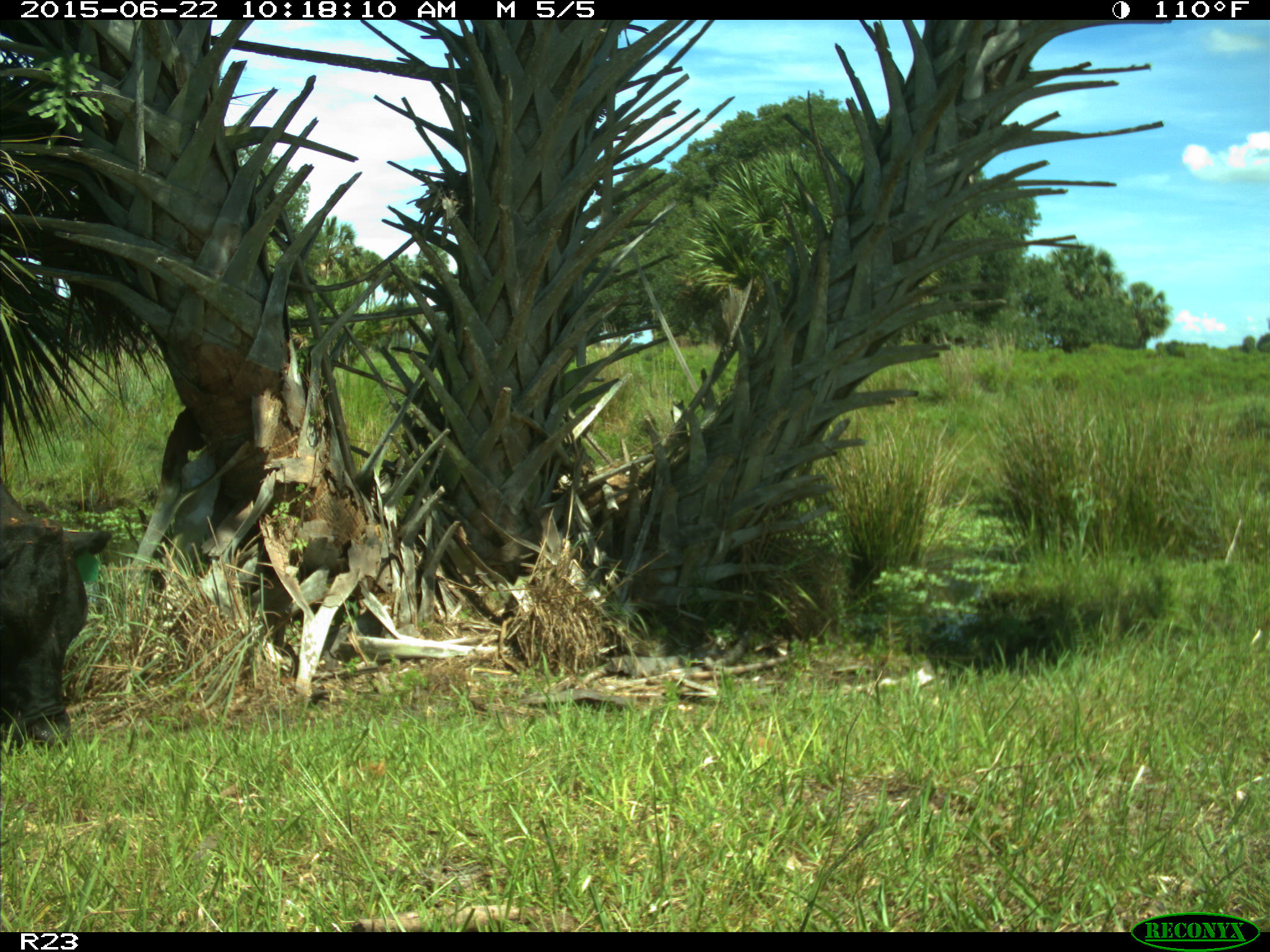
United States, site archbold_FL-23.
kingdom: Animalia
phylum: Chordata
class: Mammalia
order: Artiodactyla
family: Bovidae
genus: Bos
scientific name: Bos taurus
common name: domestic cow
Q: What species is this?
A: Bos taurus (domestic cow).